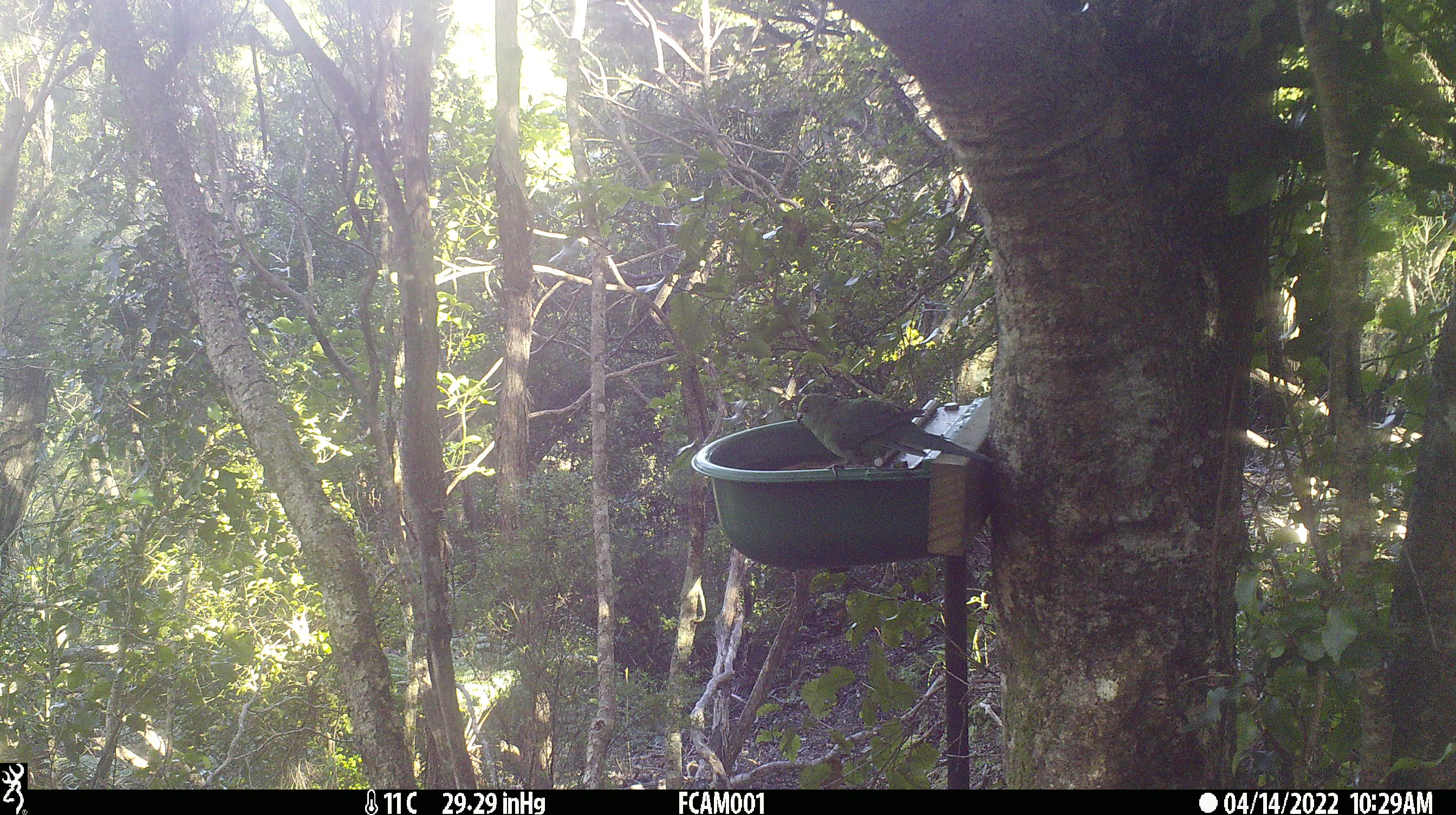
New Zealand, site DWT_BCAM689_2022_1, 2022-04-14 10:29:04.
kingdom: Animalia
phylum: Chordata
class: Aves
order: Psittaciformes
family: Psittaculidae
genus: Cyanoramphus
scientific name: Cyanoramphus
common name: parakeet